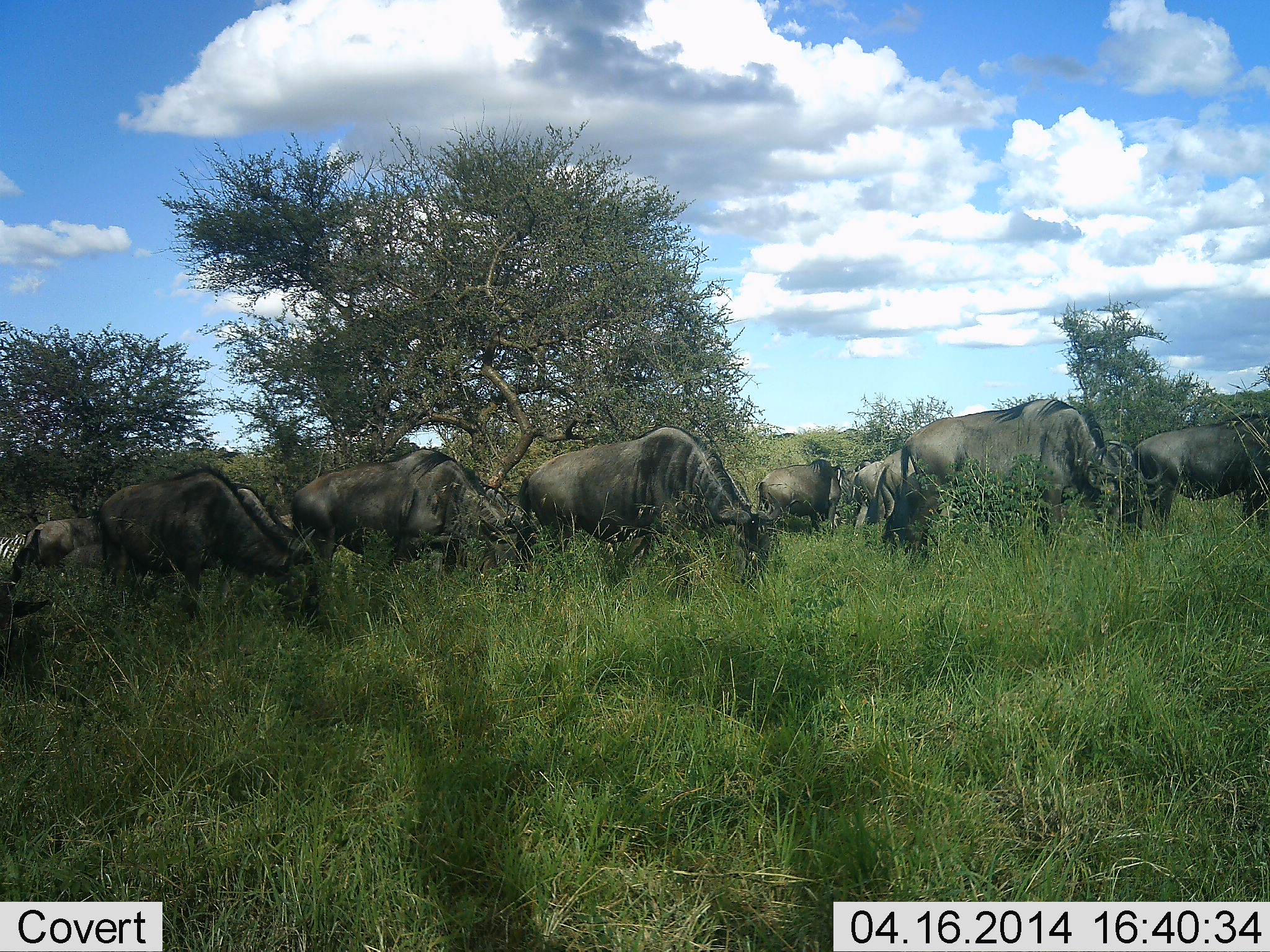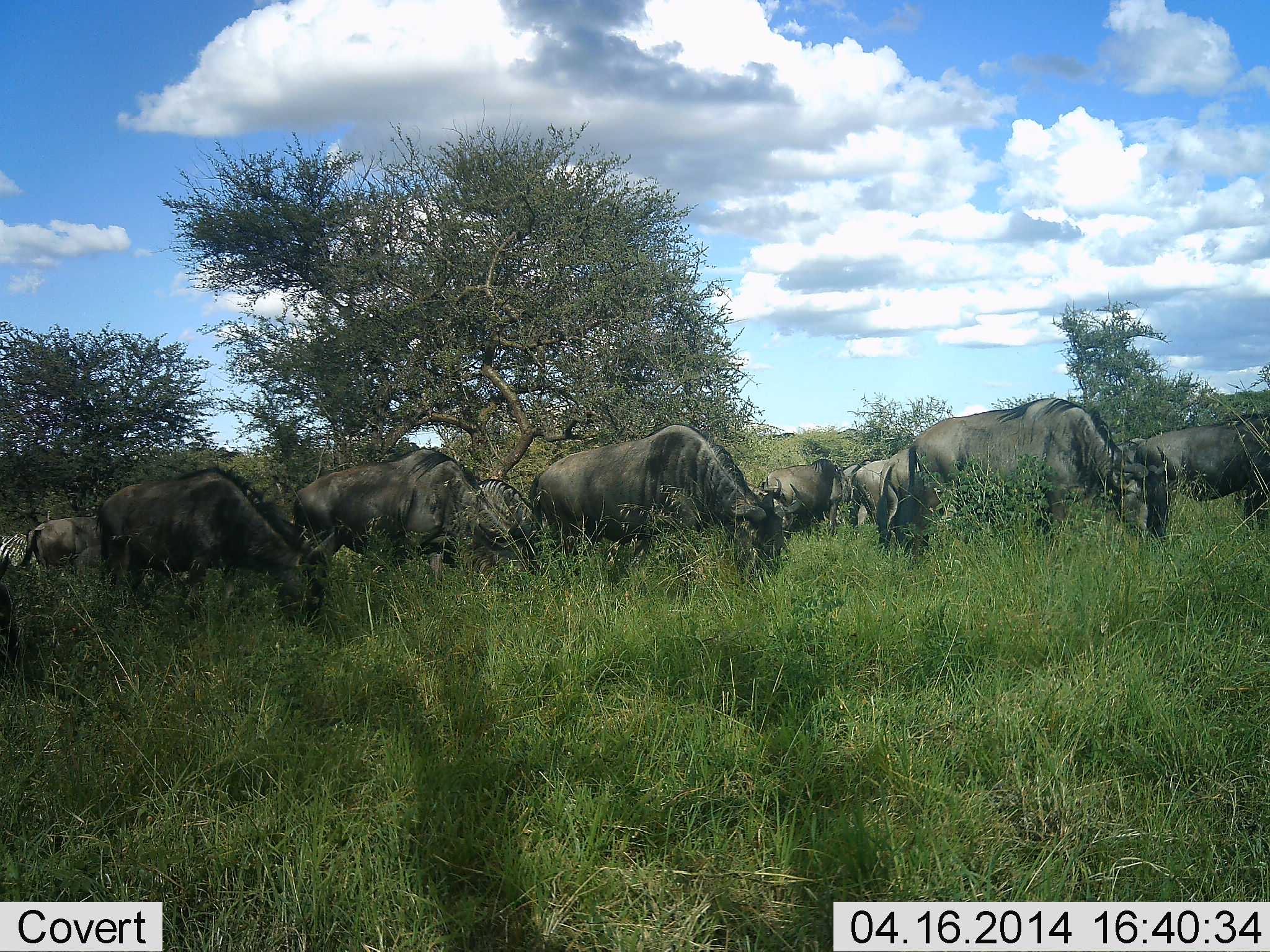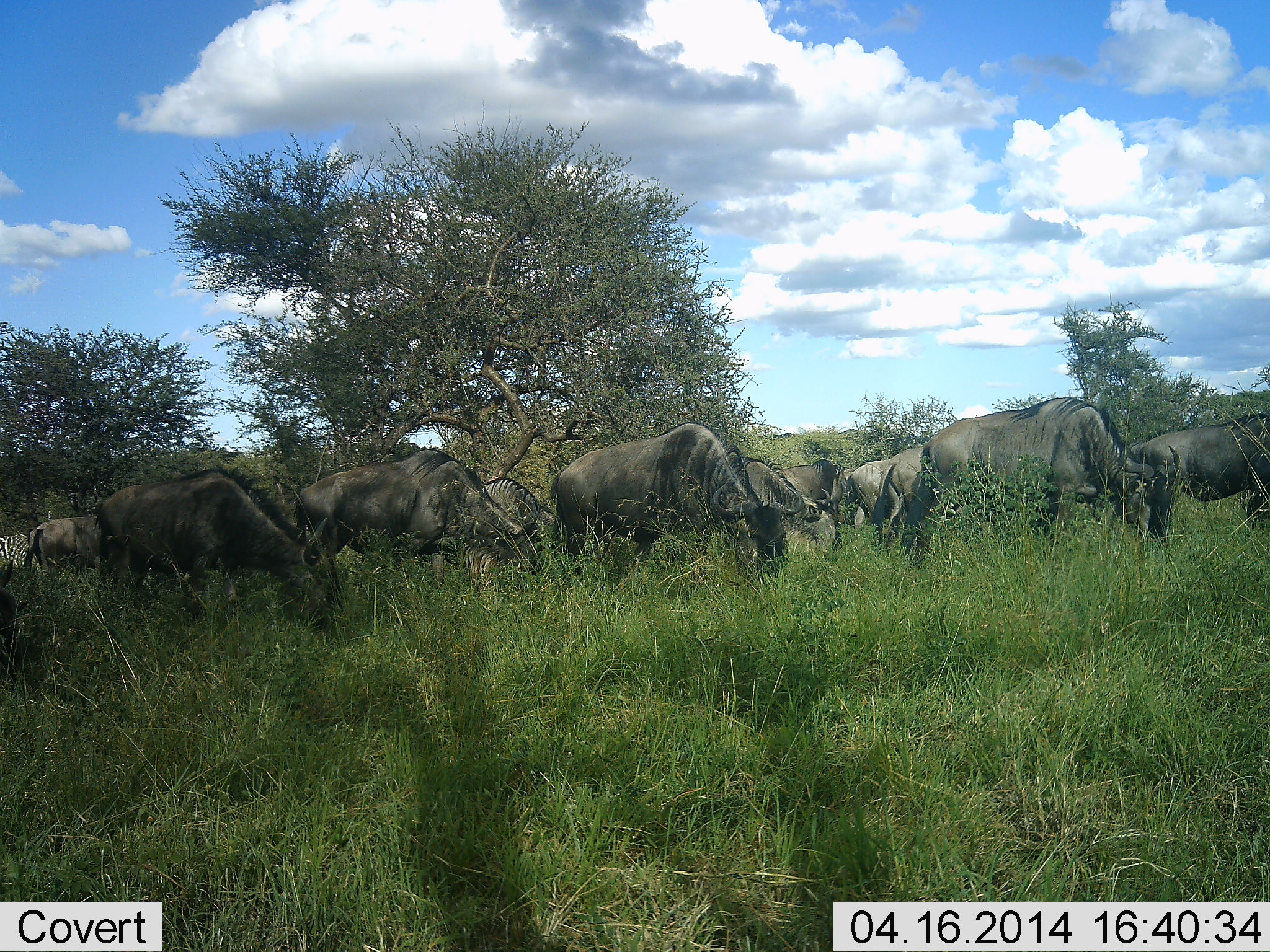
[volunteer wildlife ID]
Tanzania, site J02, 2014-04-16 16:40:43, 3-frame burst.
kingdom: Animalia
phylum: Chordata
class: Mammalia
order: Artiodactyla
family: Bovidae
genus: Connochaetes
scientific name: Connochaetes taurinus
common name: blue wildebeest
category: wildebeest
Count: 11-50.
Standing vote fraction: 17%.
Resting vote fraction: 0%.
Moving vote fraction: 17%.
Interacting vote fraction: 0%.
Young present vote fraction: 0%.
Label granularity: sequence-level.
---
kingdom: Animalia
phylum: Chordata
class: Mammalia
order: Perissodactyla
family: Equidae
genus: Equus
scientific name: Equus quagga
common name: plains zebra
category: zebra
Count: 1.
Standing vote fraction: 10%.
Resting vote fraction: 0%.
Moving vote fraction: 10%.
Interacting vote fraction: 0%.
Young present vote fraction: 0%.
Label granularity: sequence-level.